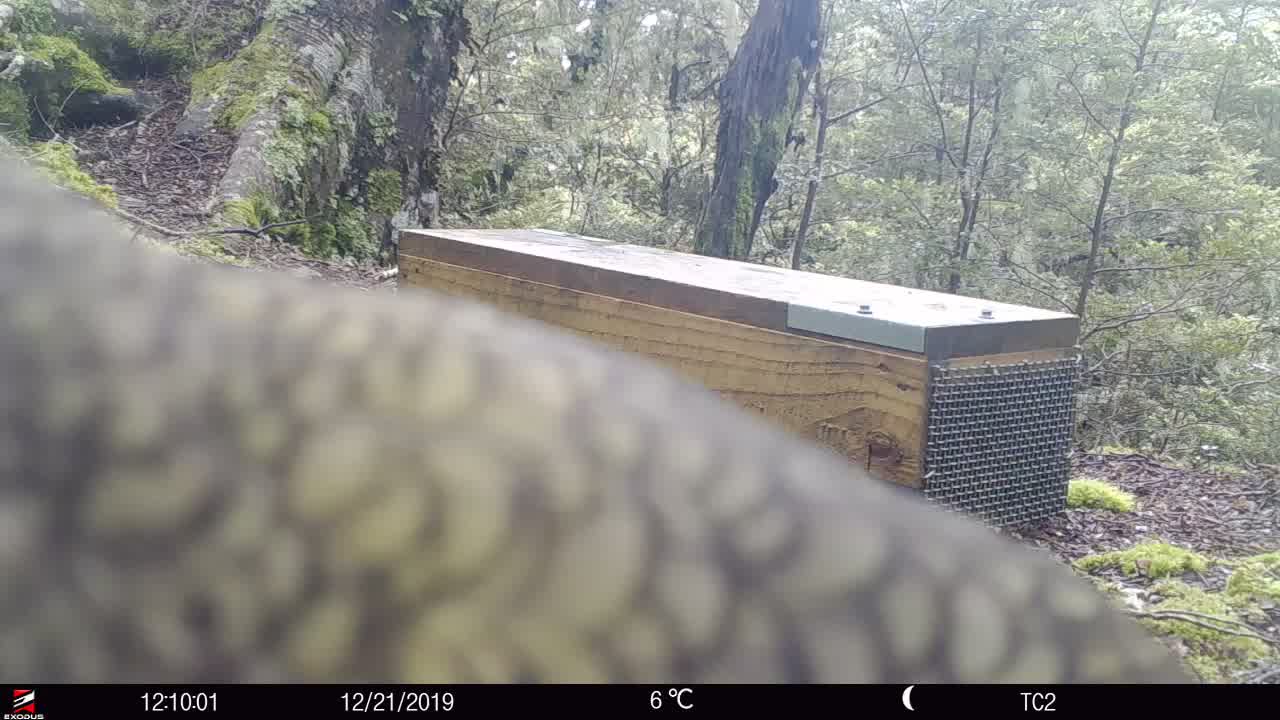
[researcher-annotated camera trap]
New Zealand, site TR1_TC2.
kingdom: Animalia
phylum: Chordata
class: Aves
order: Psittaciformes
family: Strigopidae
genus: Nestor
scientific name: Nestor notabilis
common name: kea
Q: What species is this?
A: Kea (Nestor notabilis).